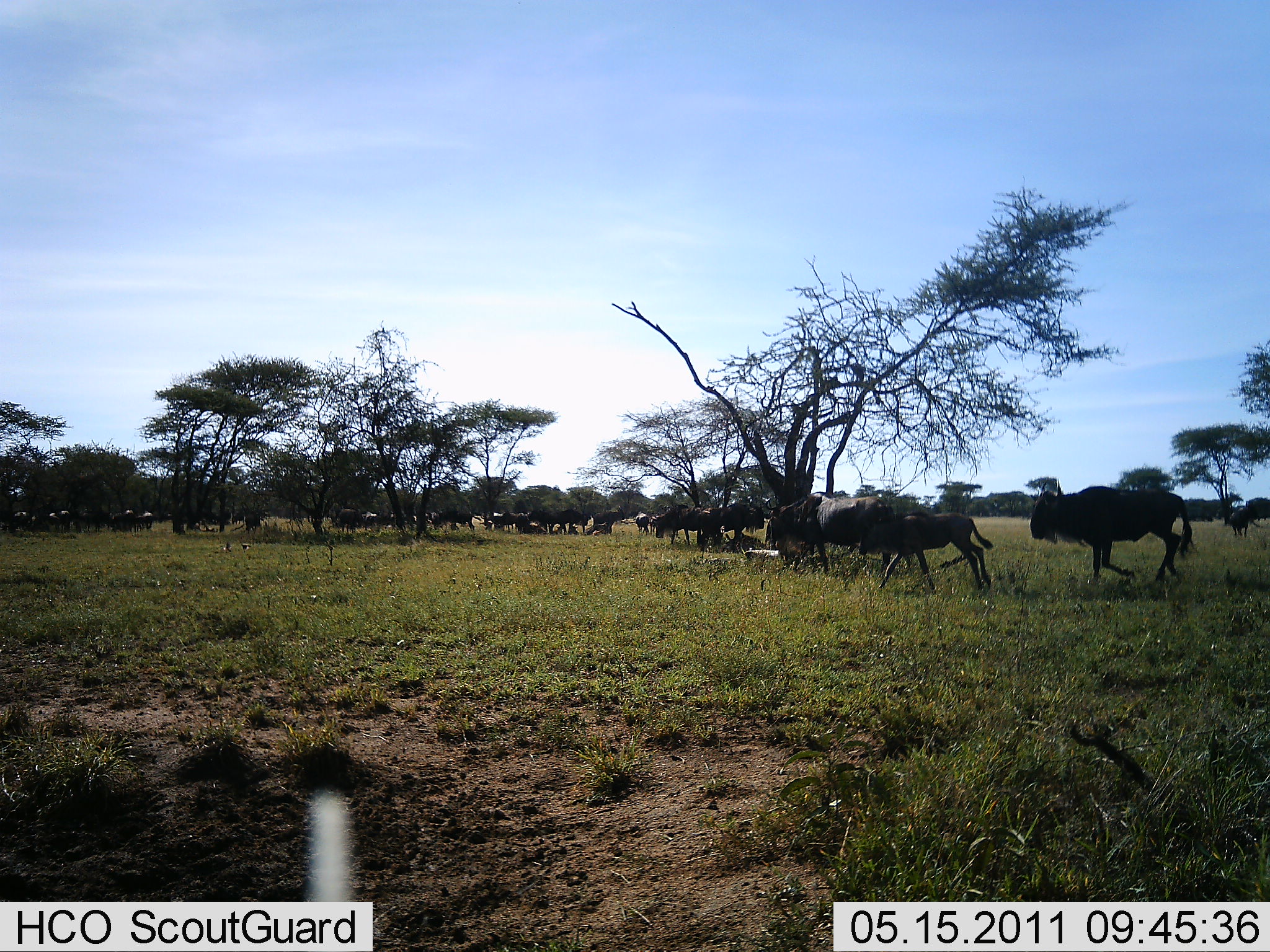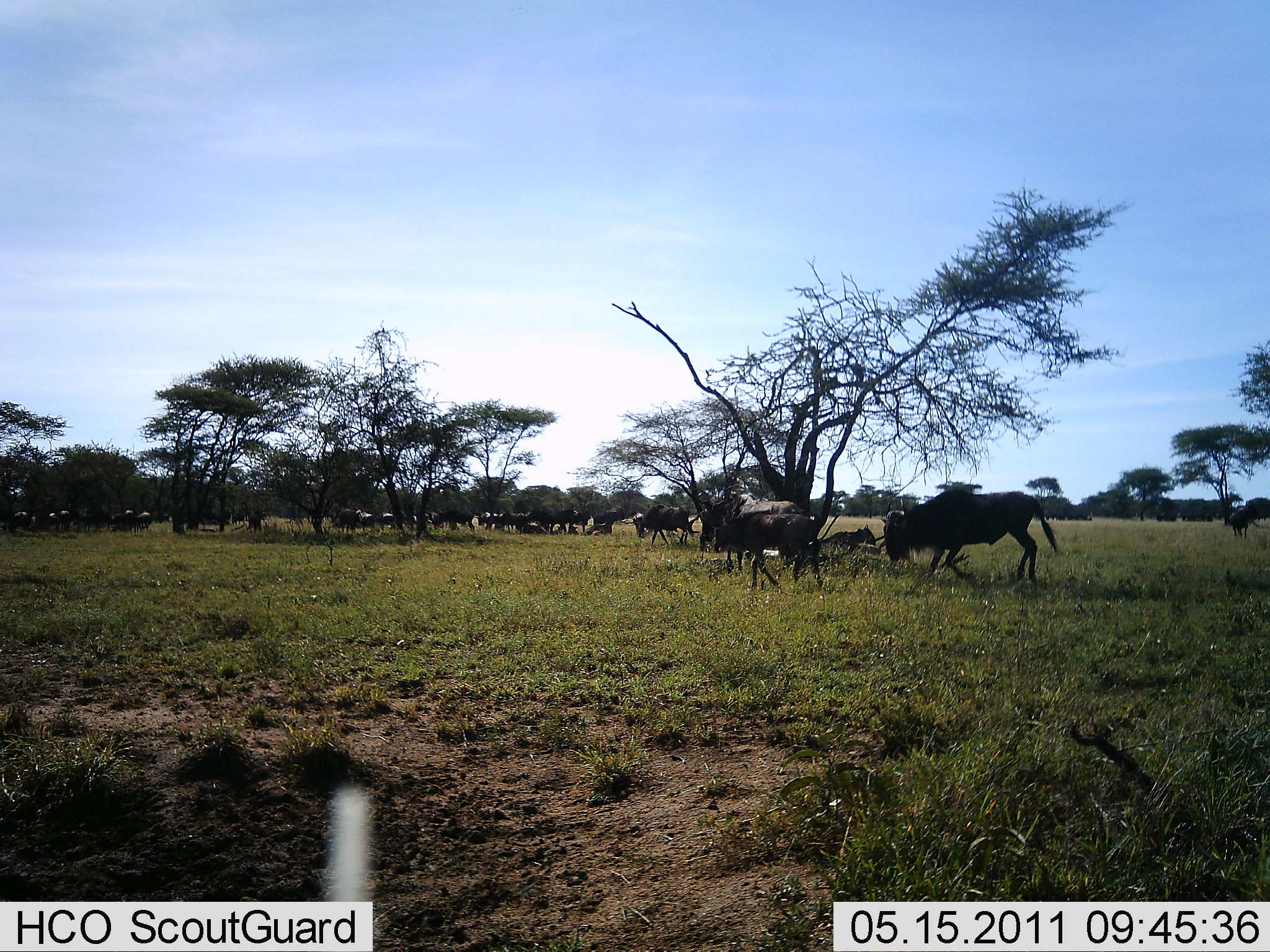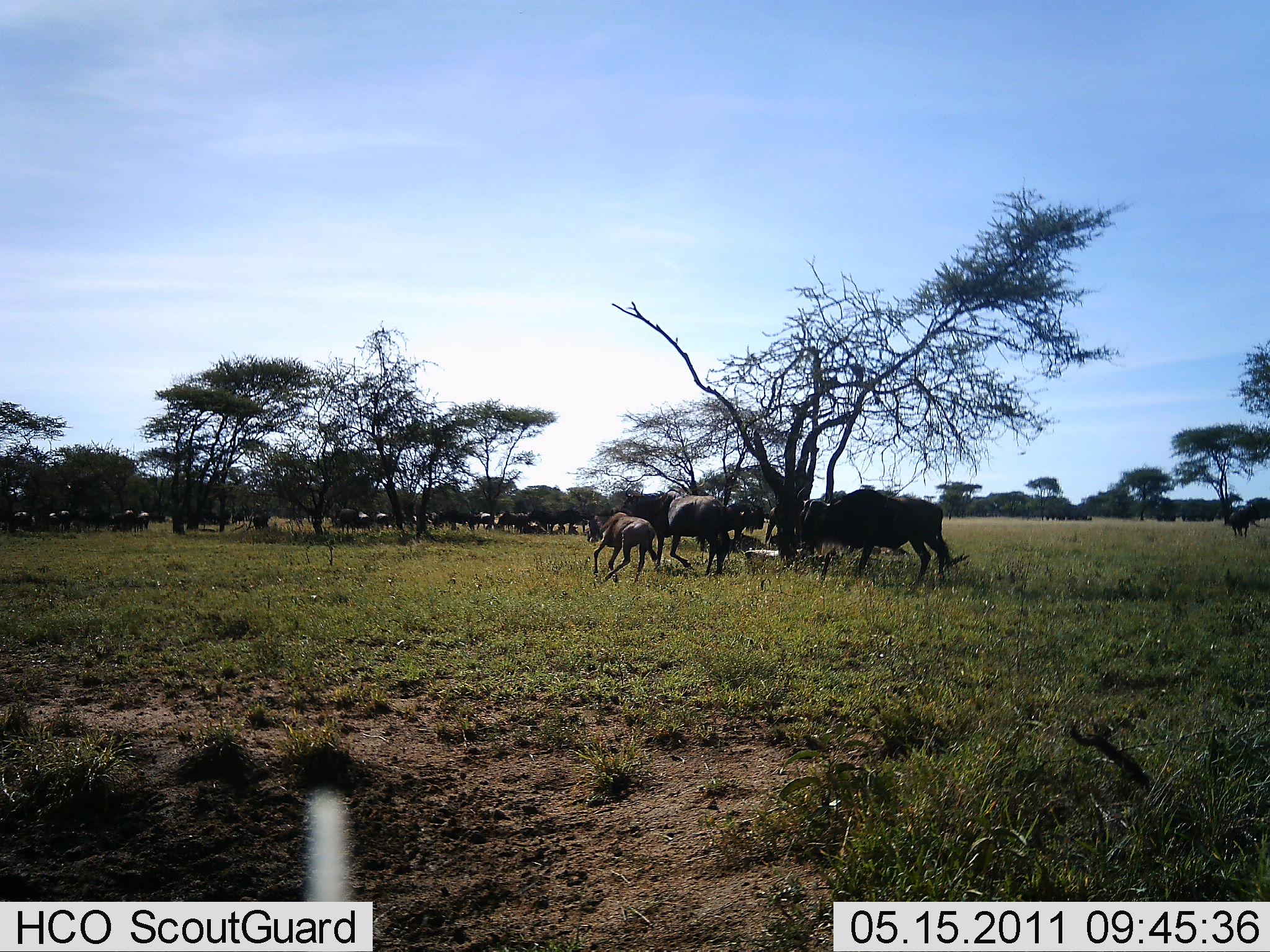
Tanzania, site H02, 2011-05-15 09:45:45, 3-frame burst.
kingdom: Animalia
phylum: Chordata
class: Mammalia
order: Artiodactyla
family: Bovidae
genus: Connochaetes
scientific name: Connochaetes taurinus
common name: blue wildebeest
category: wildebeest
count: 11-50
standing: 50%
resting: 0%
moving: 92%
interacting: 8%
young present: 17%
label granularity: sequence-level